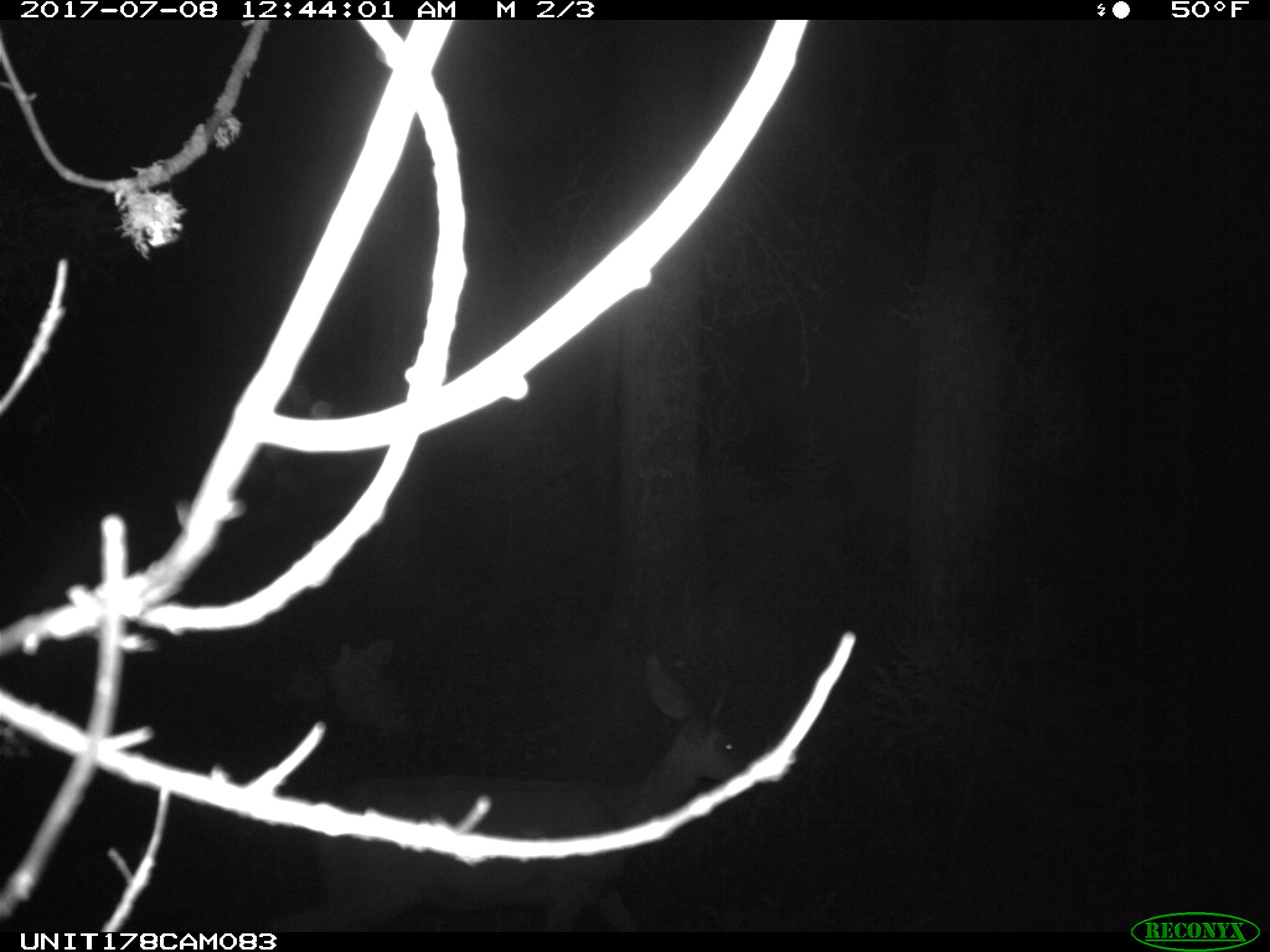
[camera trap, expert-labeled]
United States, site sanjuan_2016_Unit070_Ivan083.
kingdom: Animalia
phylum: Chordata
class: Mammalia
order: Artiodactyla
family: Cervidae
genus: Odocoileus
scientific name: Odocoileus hemionus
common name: mule deer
Odocoileus hemionus (mule deer).